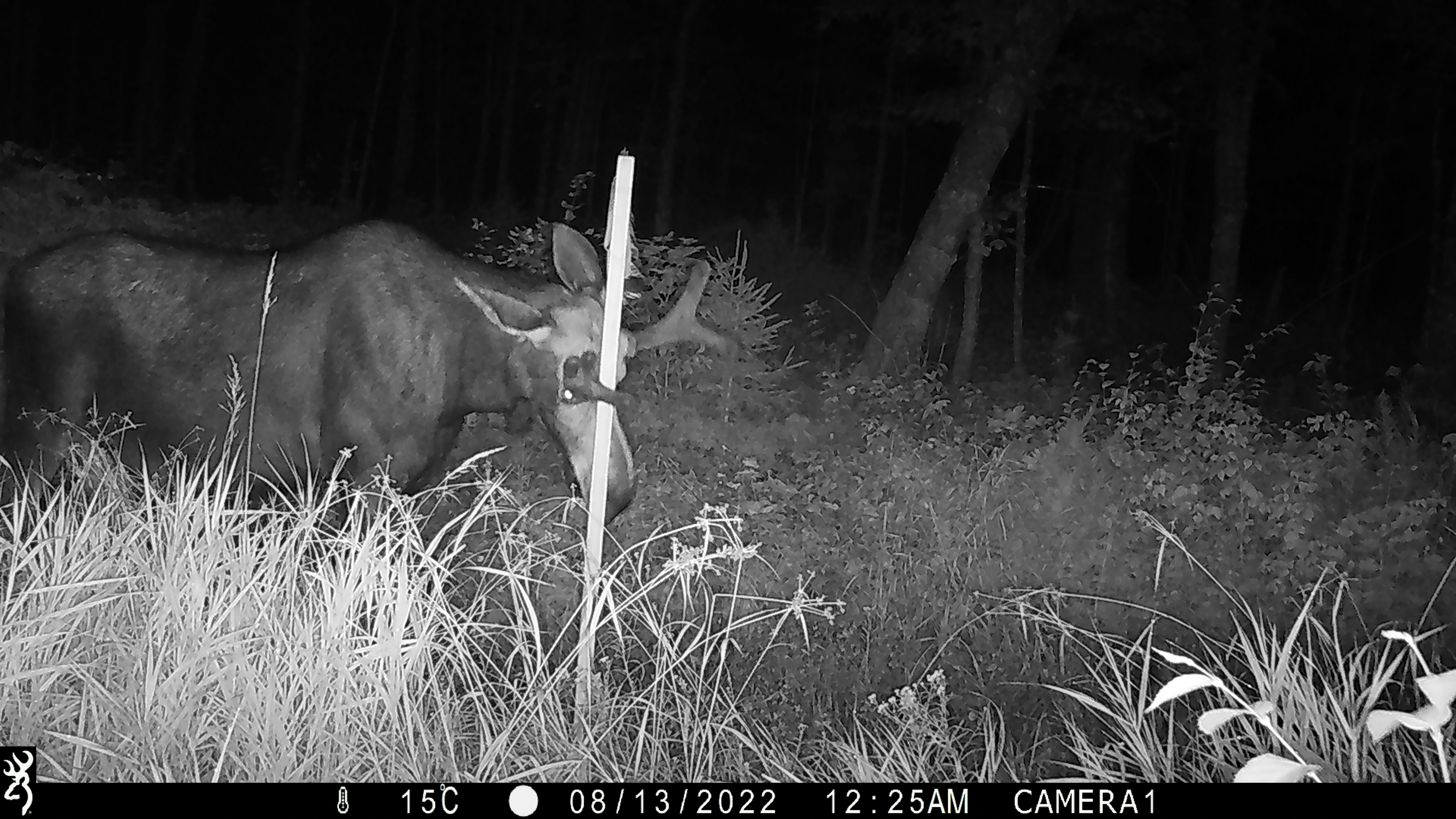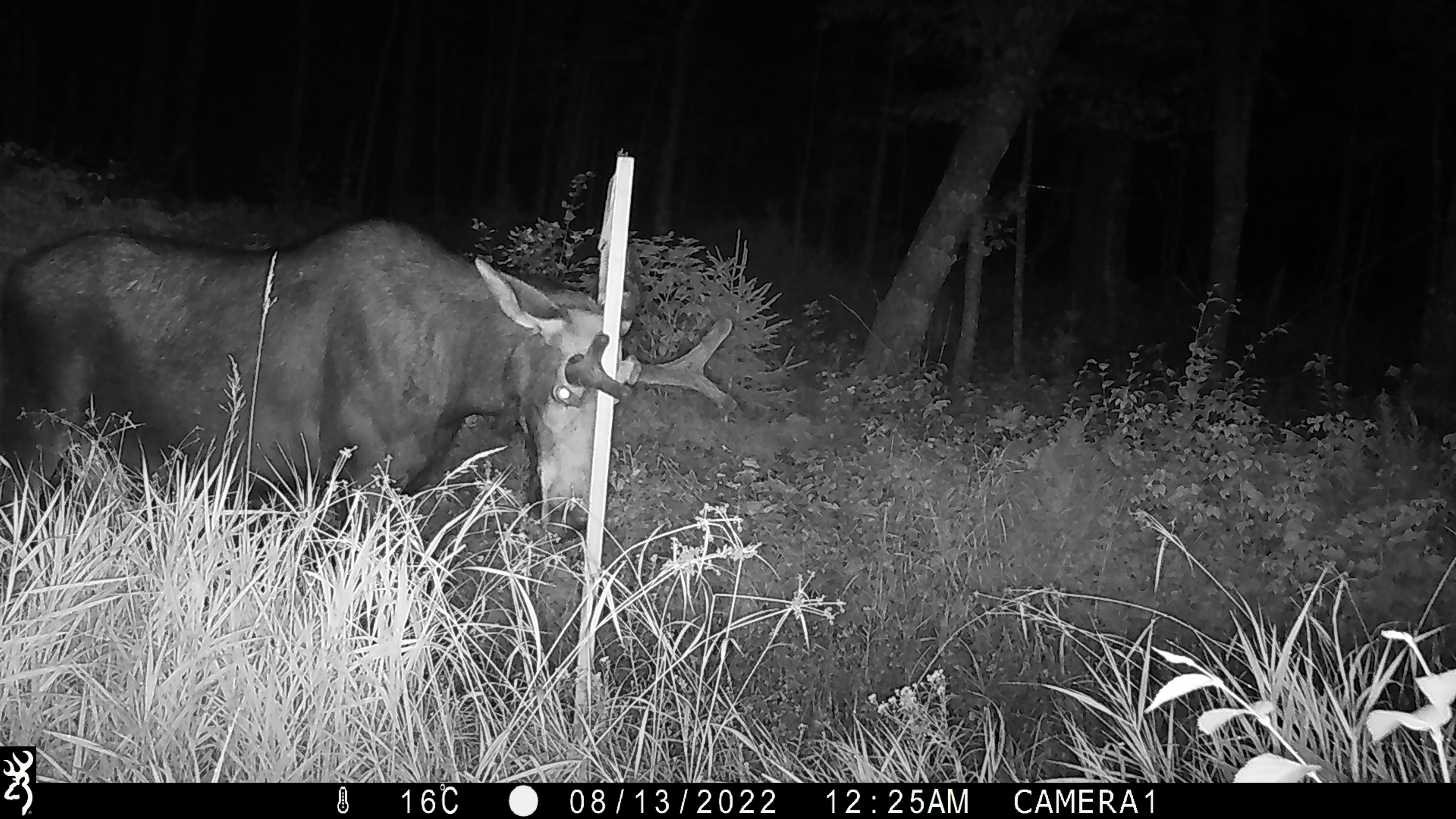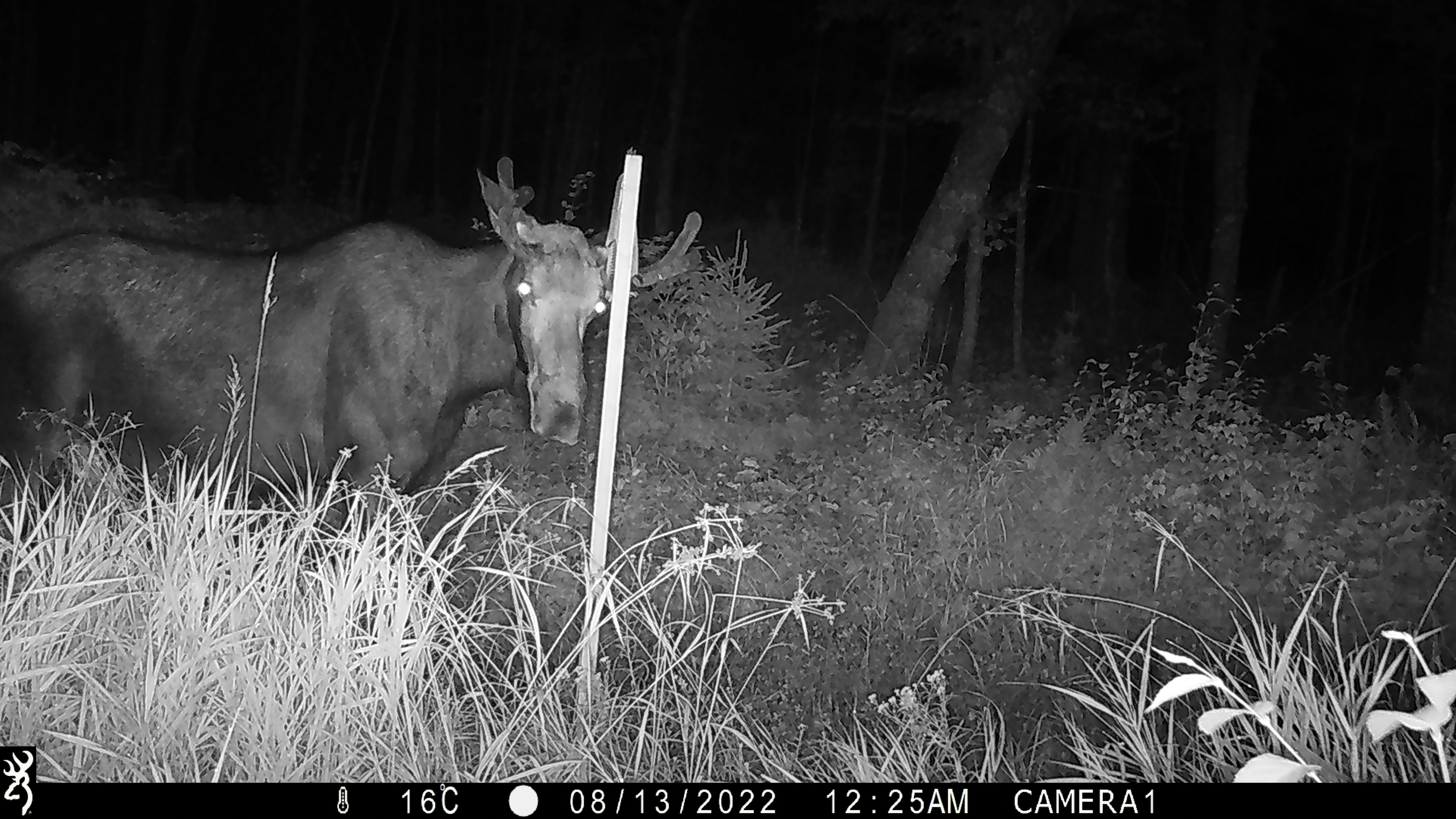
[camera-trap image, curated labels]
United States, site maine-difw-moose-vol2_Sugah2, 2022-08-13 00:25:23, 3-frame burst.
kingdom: Animalia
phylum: Chordata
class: Mammalia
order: Artiodactyla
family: Cervidae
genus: Alces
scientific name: Alces alces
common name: moose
Moose (Alces alces).